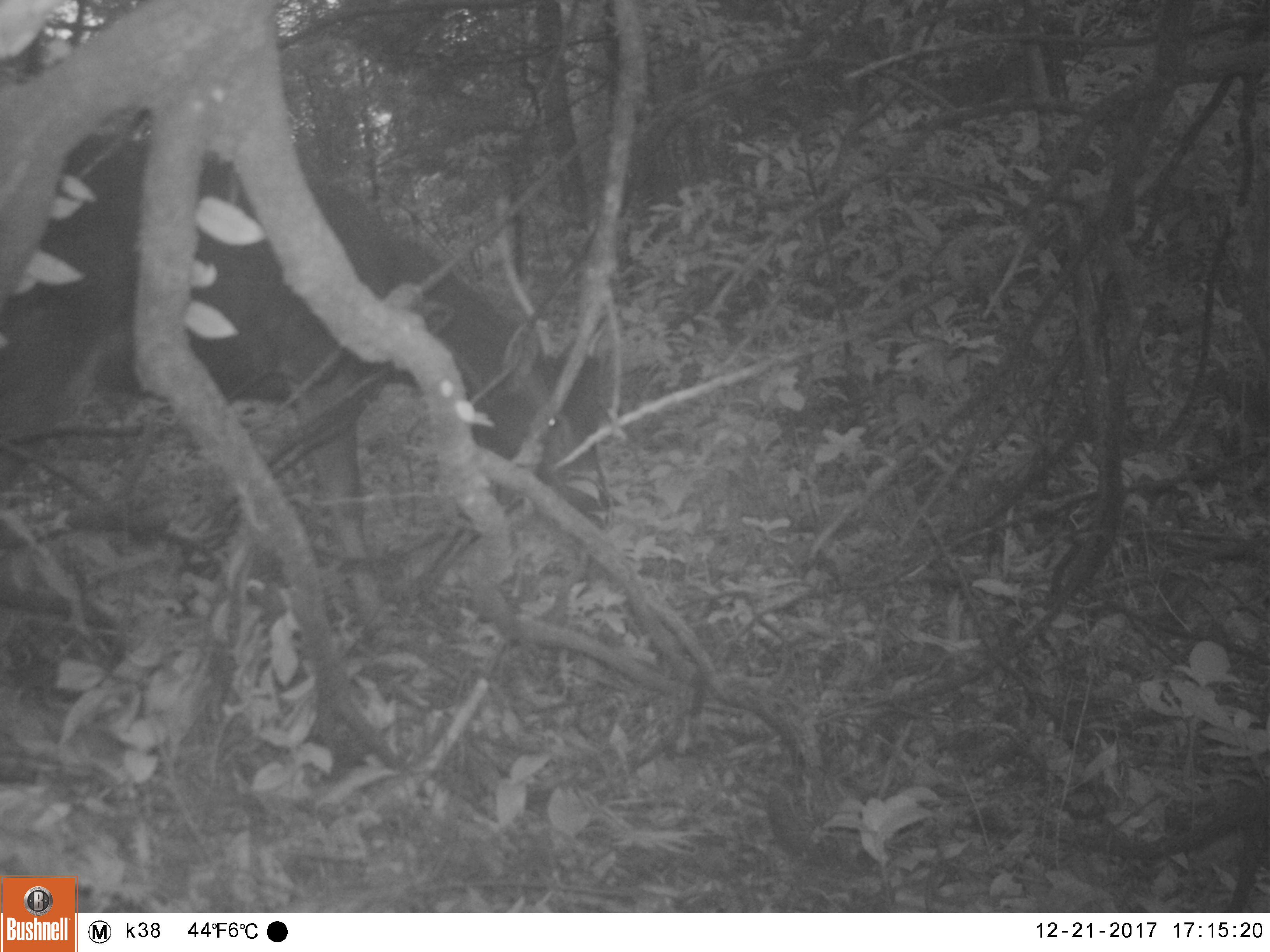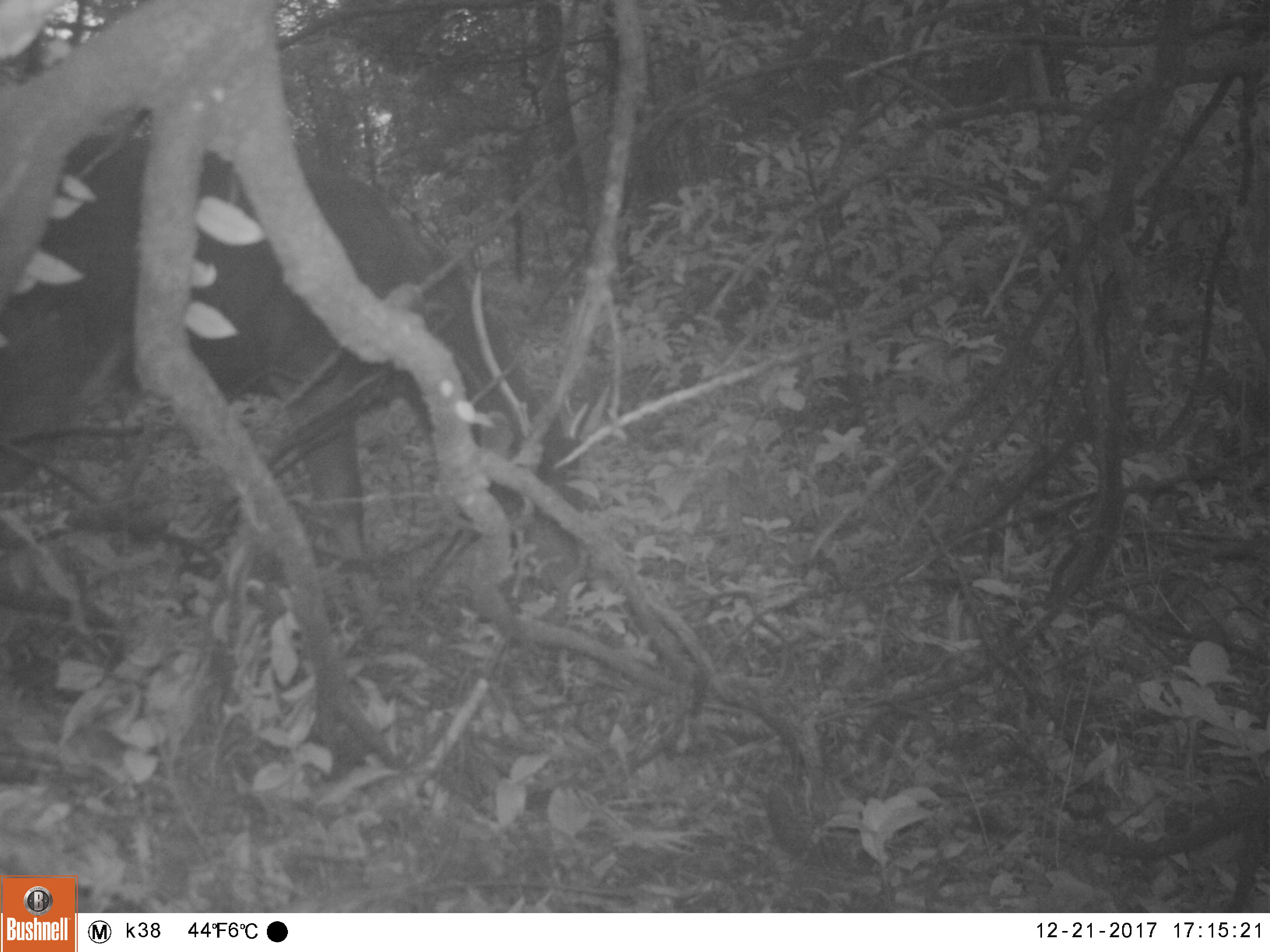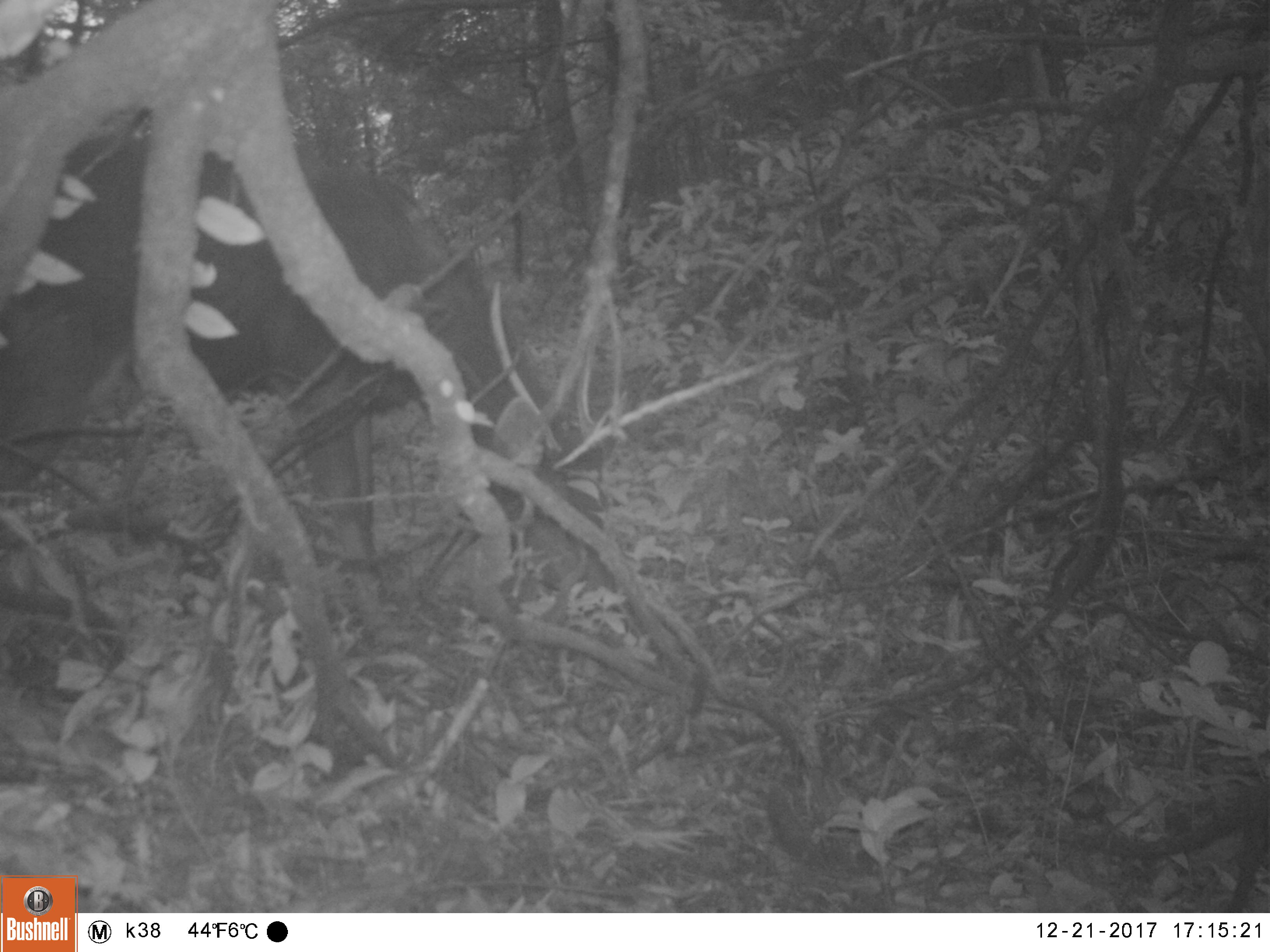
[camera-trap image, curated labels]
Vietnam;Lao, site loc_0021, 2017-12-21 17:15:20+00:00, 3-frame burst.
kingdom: Animalia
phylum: Chordata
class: Mammalia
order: Artiodactyla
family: Cervidae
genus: Rusa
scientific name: Rusa unicolor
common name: sambar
Sambar (Rusa unicolor). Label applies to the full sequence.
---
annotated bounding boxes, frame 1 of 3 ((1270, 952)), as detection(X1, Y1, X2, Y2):
sambar: detection(0, 127, 613, 545)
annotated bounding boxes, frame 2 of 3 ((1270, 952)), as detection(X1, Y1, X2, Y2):
sambar: detection(0, 127, 613, 600)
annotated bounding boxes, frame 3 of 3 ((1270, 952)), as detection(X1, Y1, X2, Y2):
sambar: detection(0, 127, 613, 600)